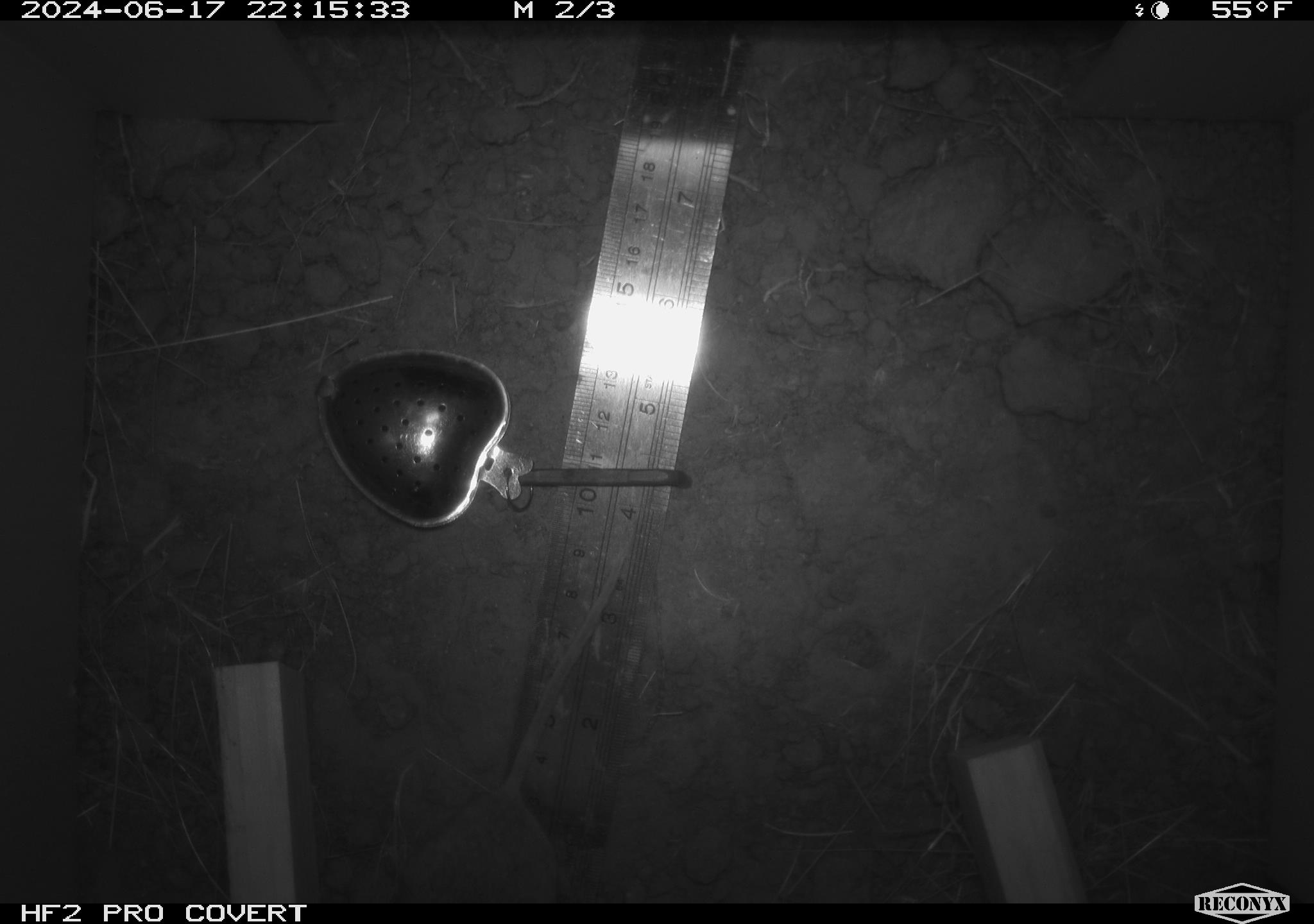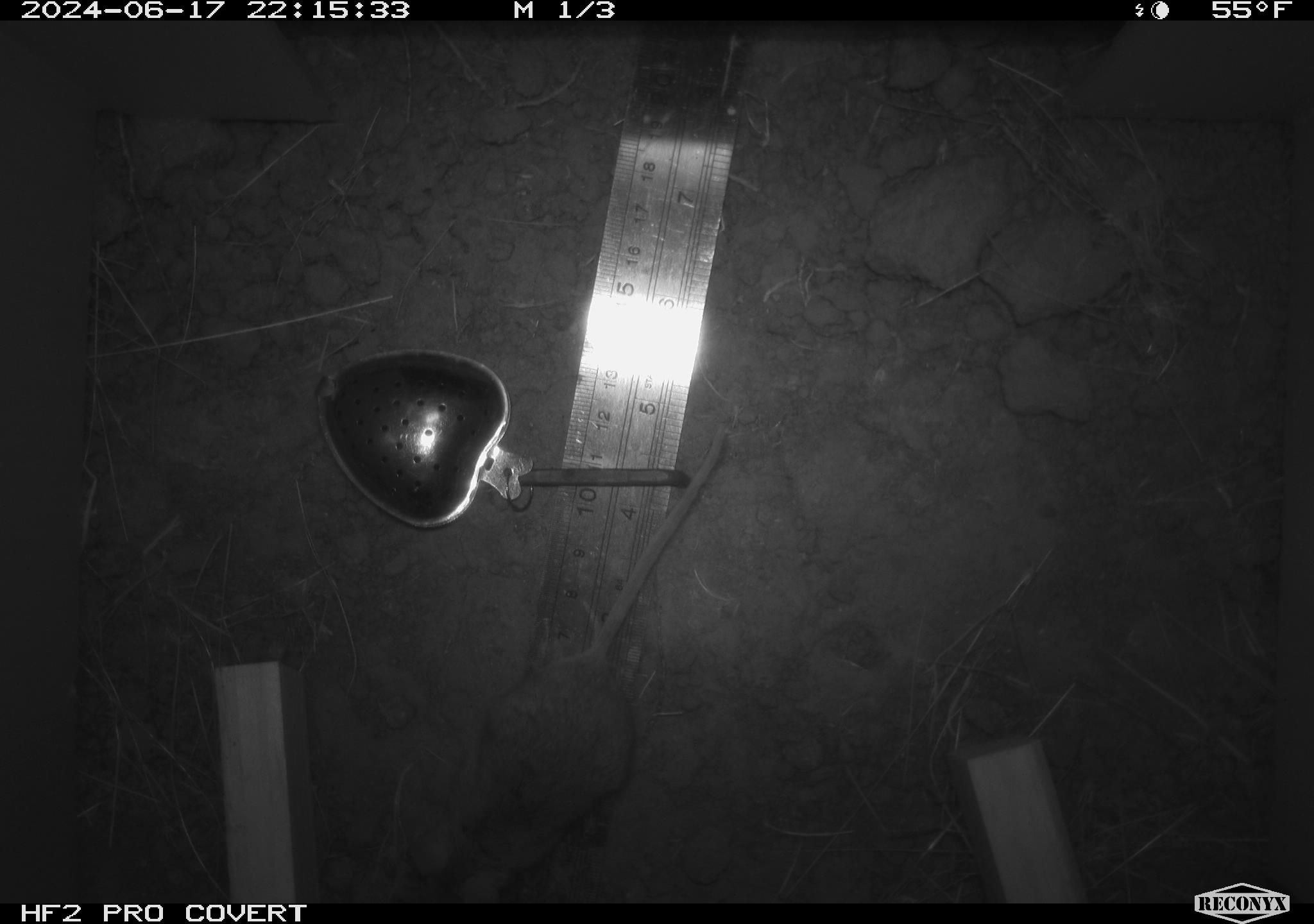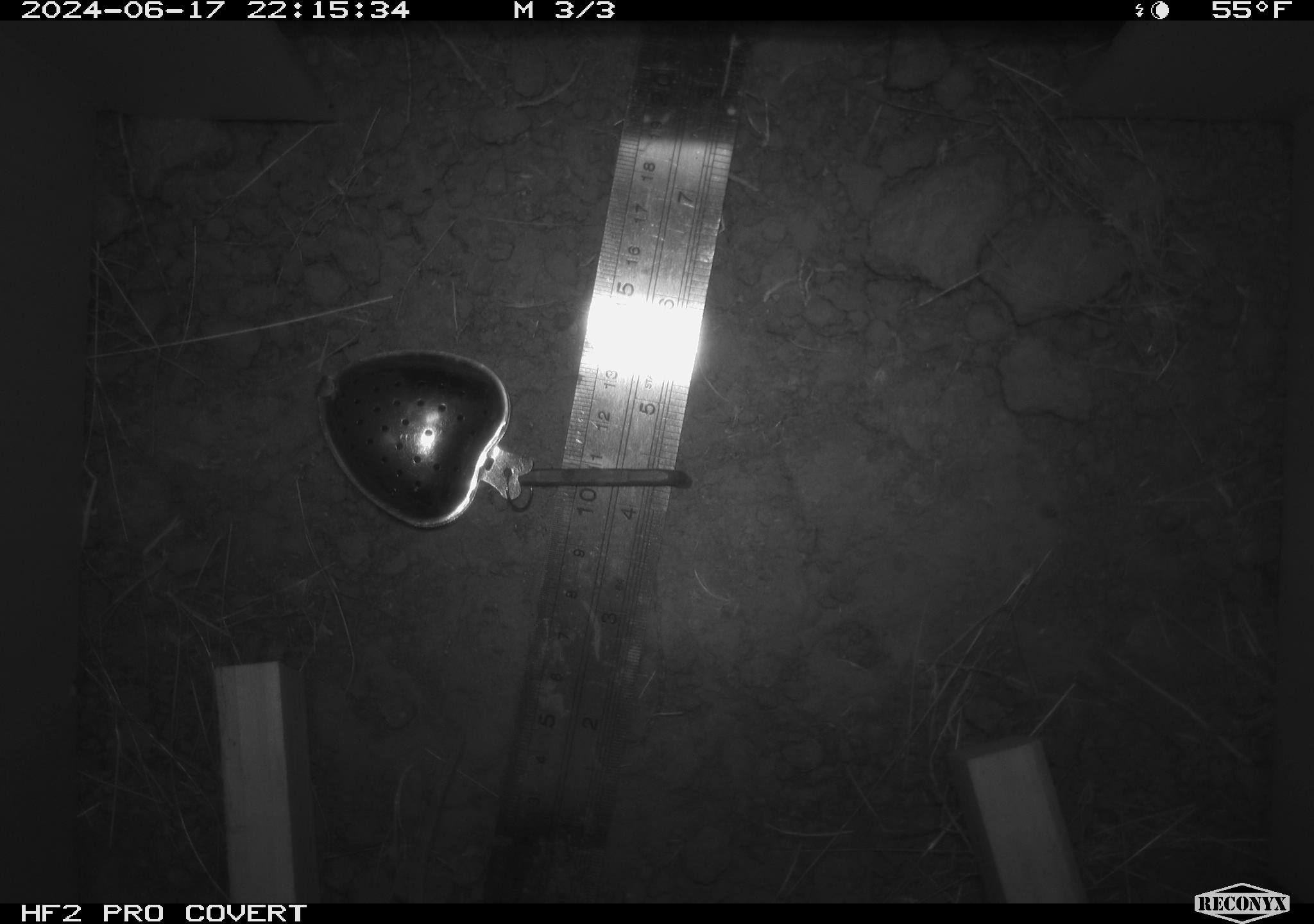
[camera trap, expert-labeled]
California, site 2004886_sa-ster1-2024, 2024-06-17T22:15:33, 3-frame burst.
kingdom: Animalia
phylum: Chordata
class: Mammalia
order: Rodentia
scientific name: Rodentia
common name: mouse species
Mouse species (Rodentia).